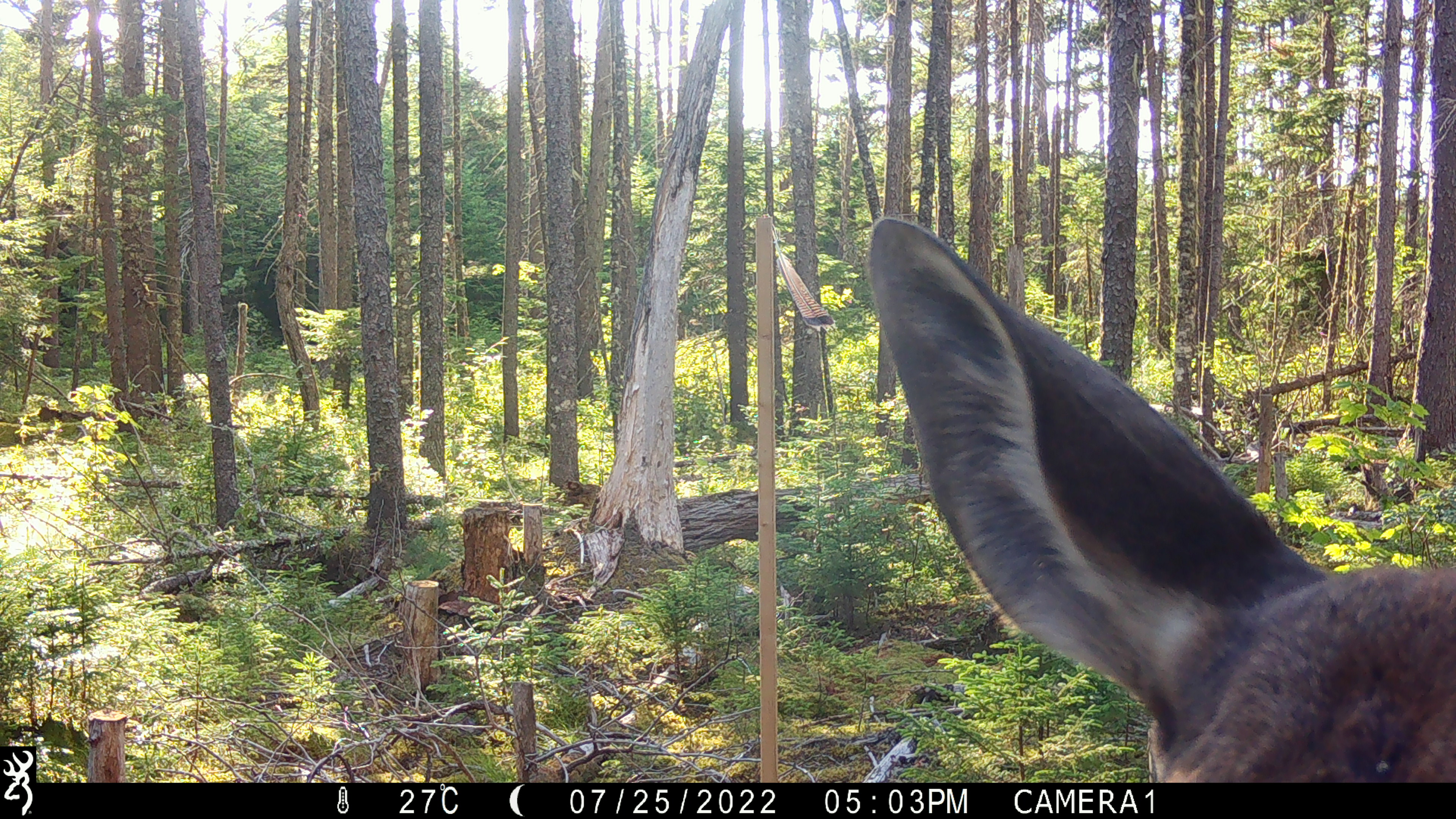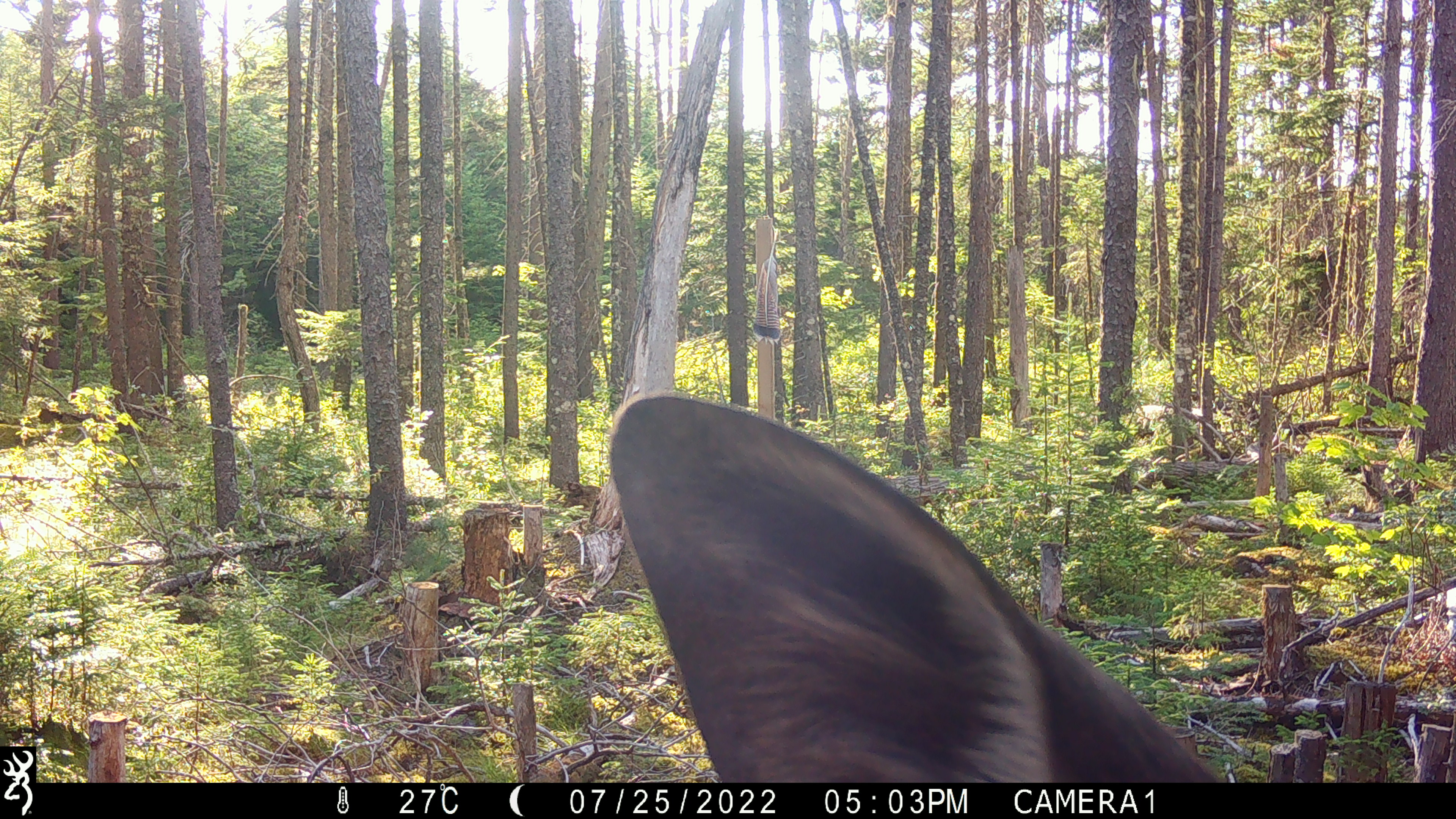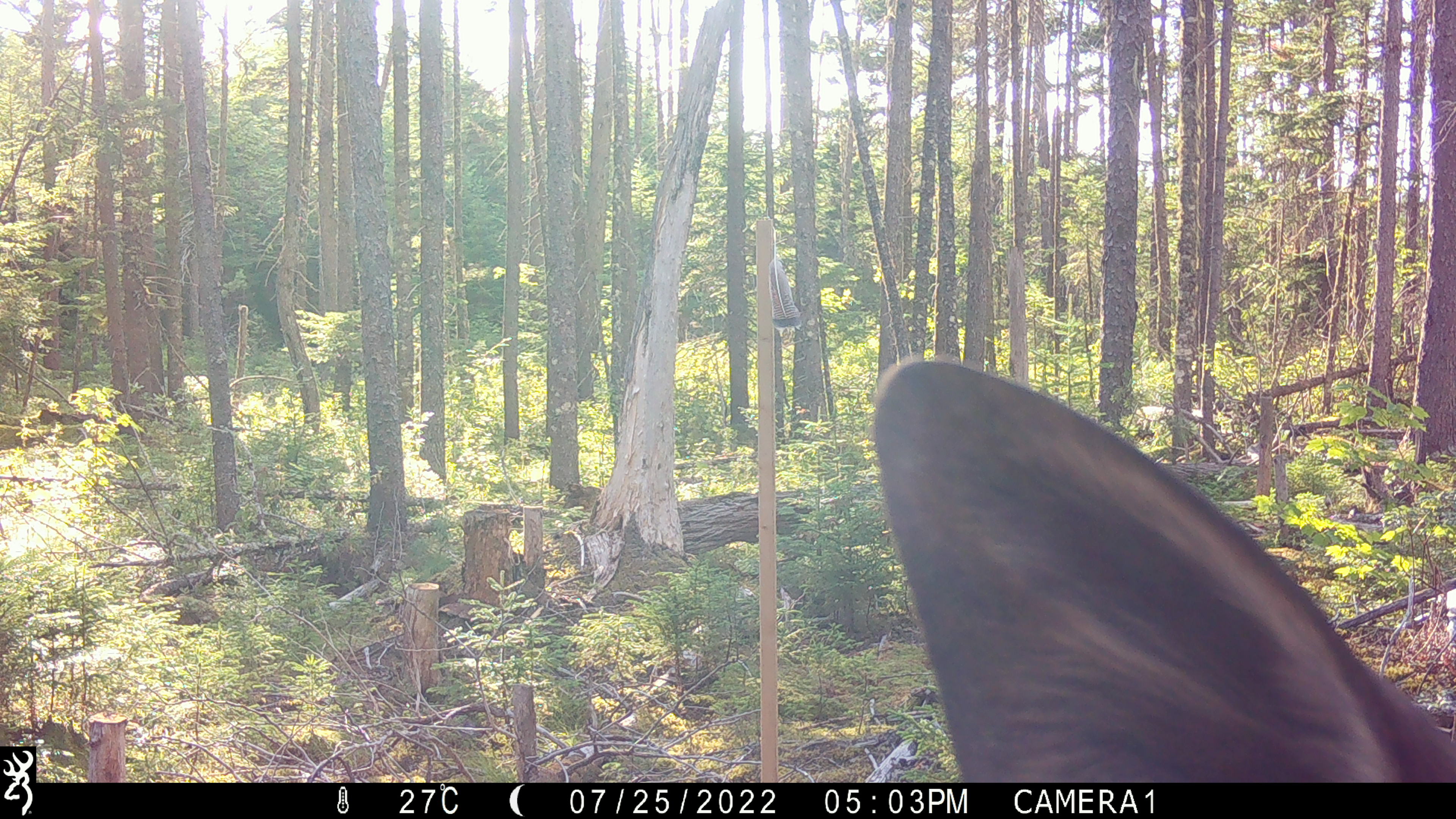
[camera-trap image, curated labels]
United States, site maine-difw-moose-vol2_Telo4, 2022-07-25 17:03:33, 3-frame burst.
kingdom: Animalia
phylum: Chordata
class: Mammalia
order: Artiodactyla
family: Cervidae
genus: Alces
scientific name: Alces alces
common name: moose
Moose (Alces alces).